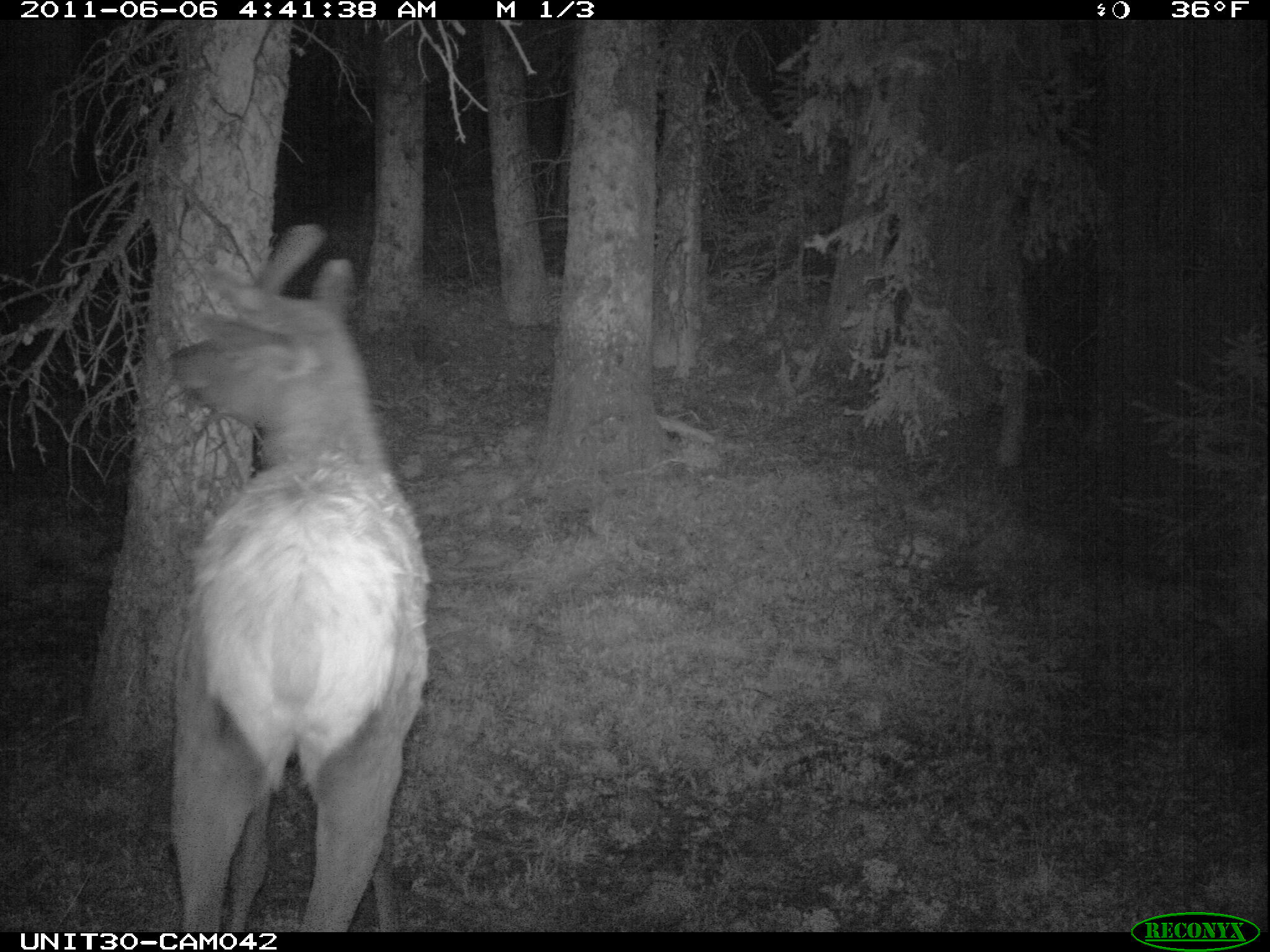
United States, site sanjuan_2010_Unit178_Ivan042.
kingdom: Animalia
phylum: Chordata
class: Mammalia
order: Artiodactyla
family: Cervidae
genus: Cervus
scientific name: Cervus elaphus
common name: red deer